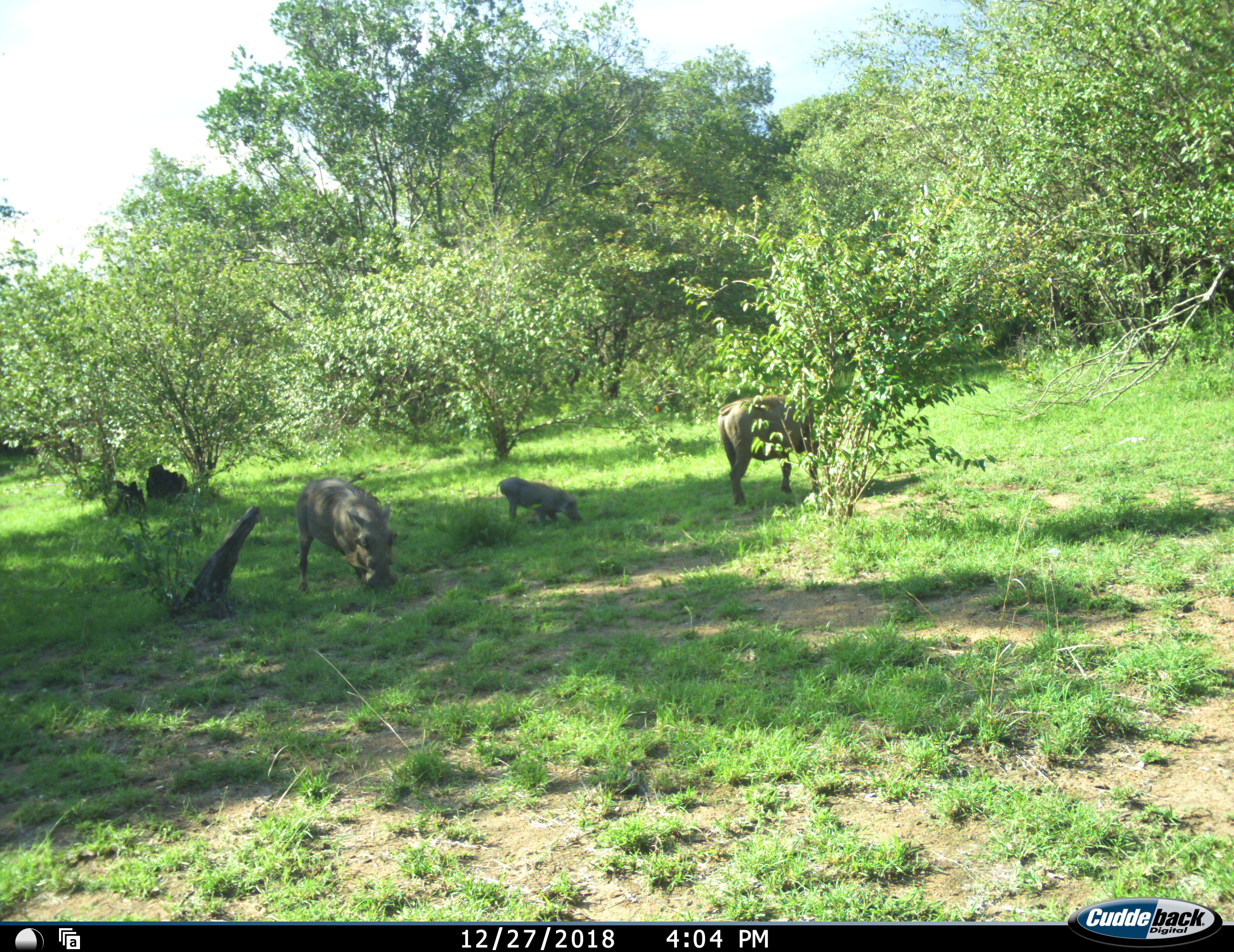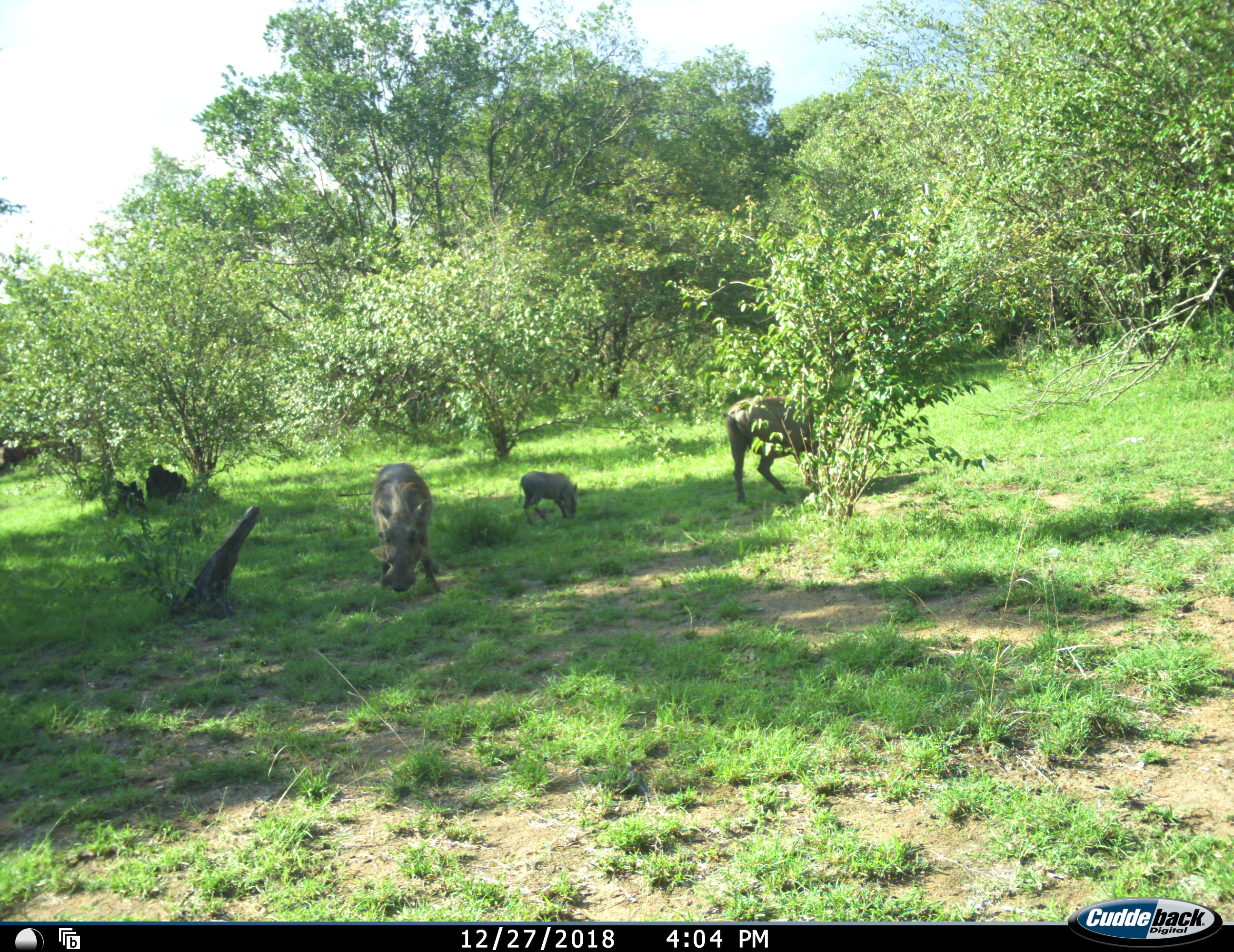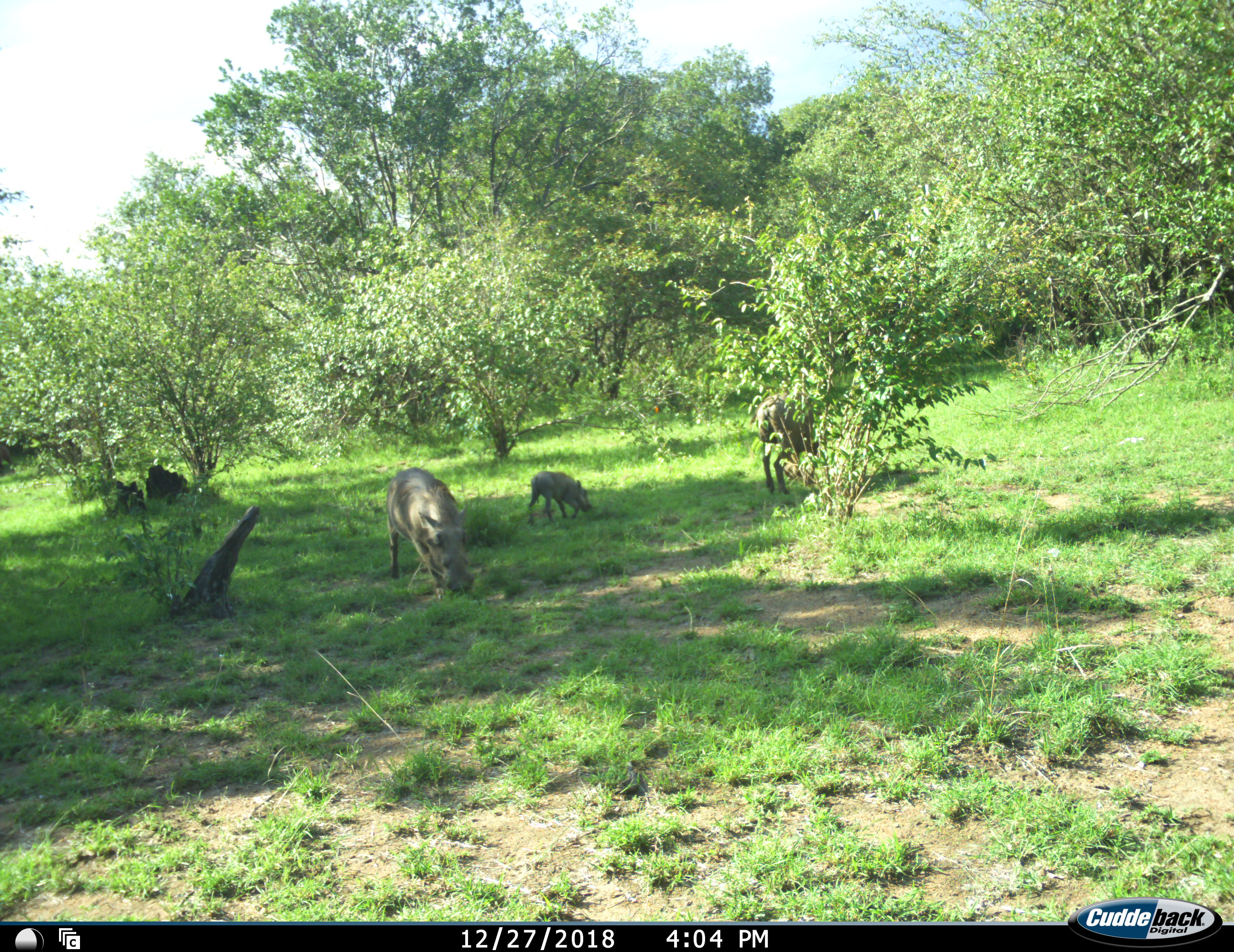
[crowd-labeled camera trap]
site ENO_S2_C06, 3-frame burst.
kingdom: Animalia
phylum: Chordata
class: Mammalia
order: Artiodactyla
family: Suidae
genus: Phacochoerus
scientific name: Phacochoerus africanus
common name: warthog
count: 3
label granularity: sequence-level